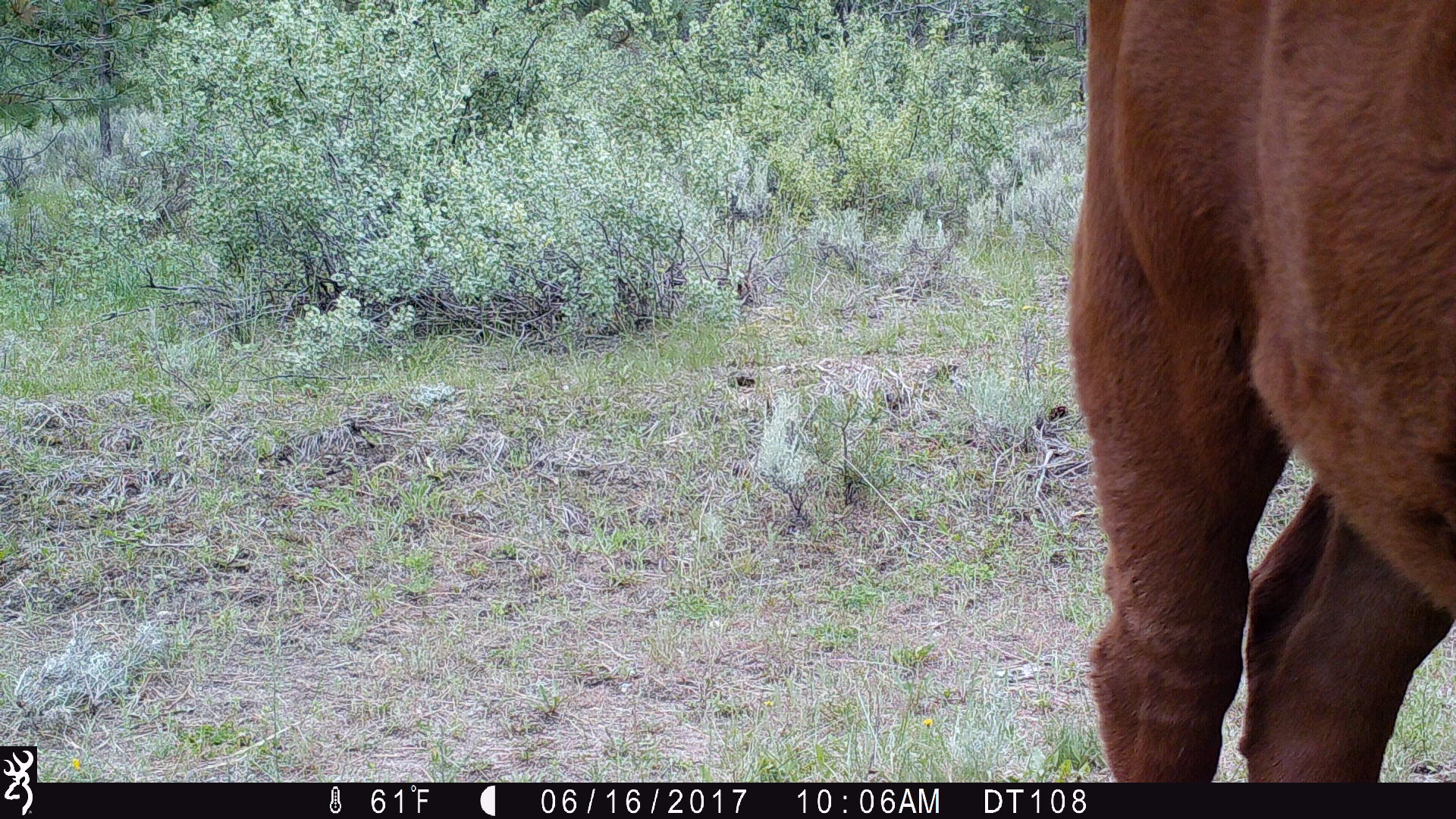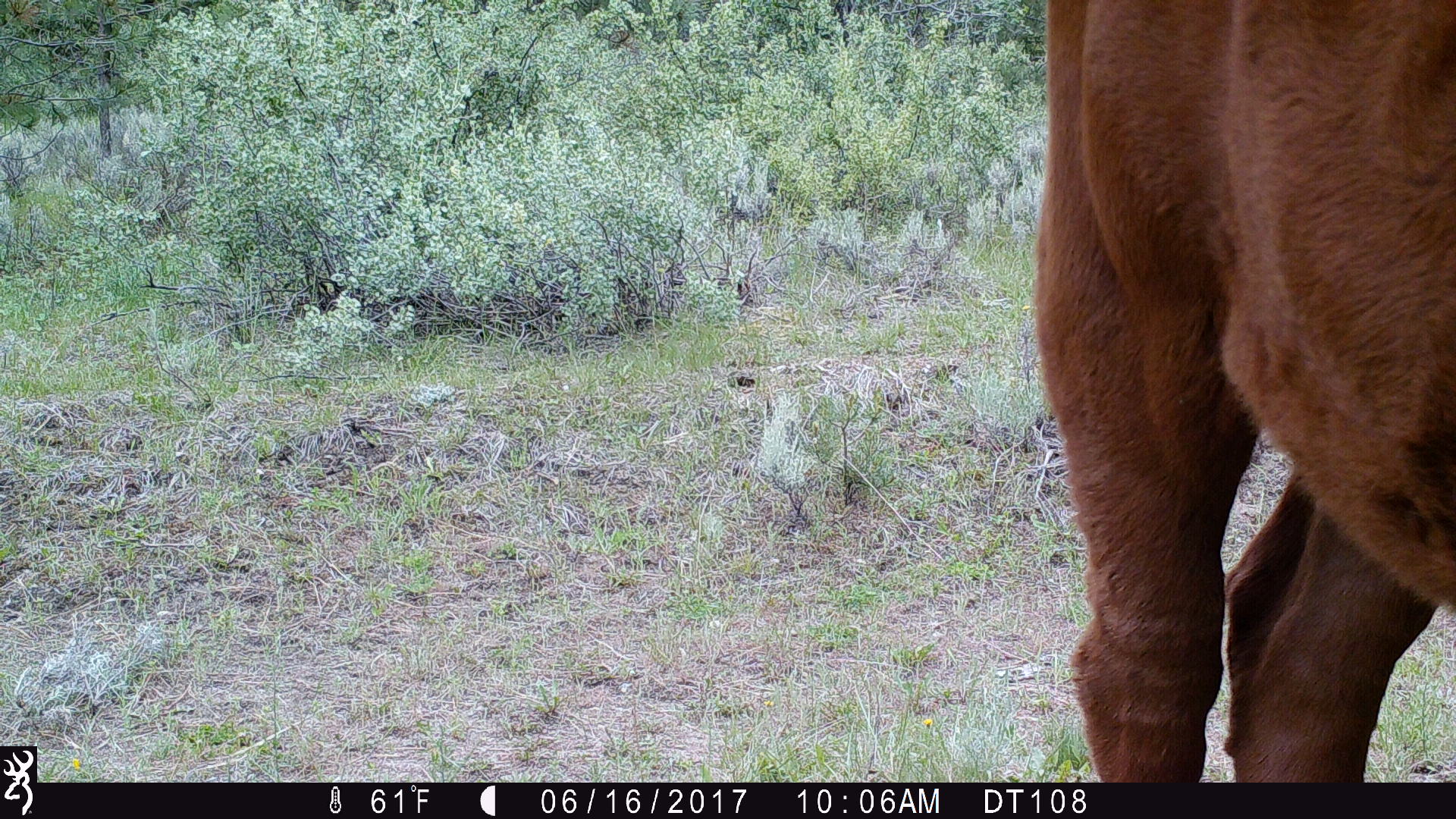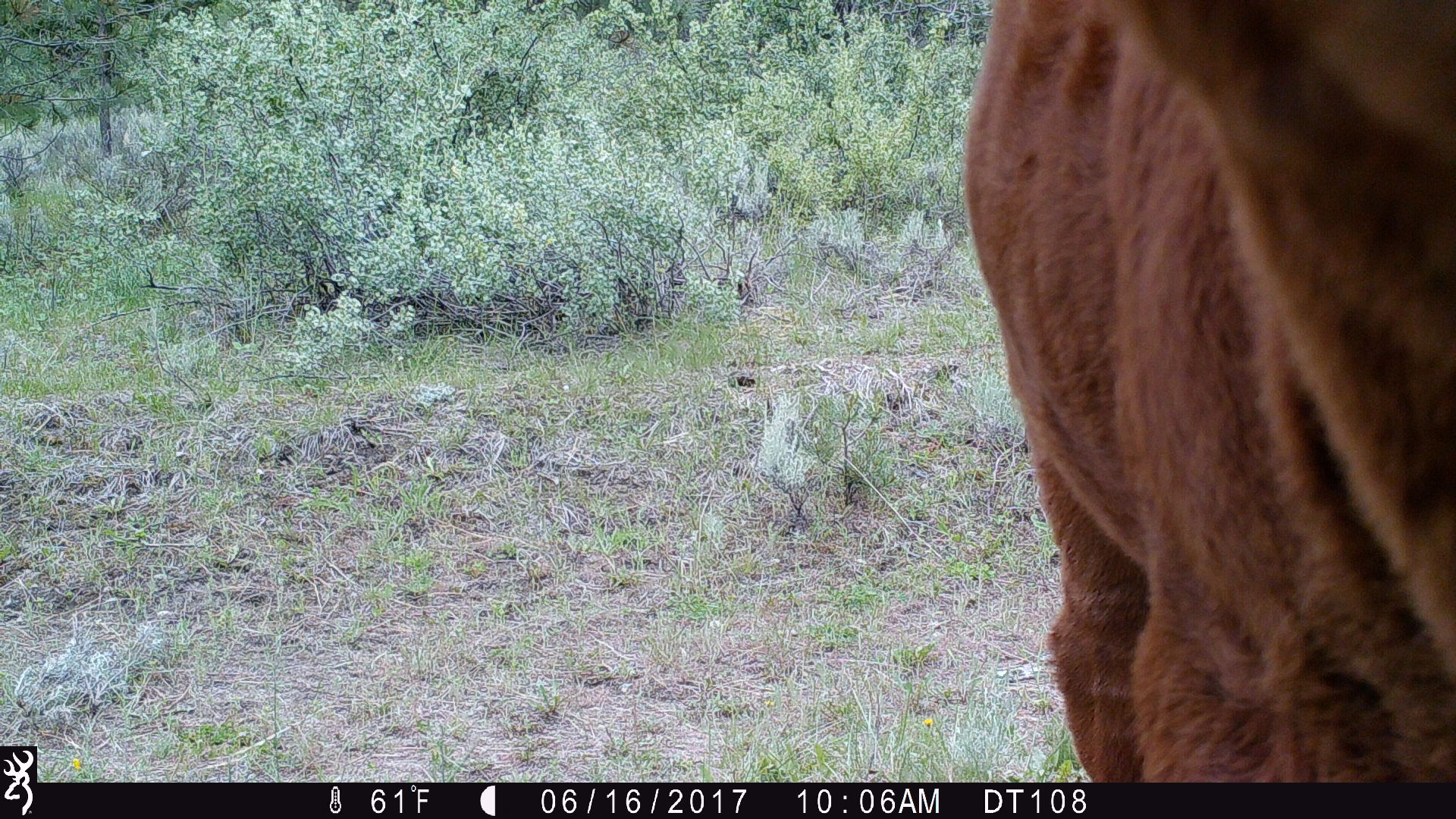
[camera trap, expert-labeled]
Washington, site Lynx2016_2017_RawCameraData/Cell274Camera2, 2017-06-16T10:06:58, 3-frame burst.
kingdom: Animalia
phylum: Chordata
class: Mammalia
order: Artiodactyla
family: Bovidae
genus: Bos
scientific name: Bos taurus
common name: domestic cattle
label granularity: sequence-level